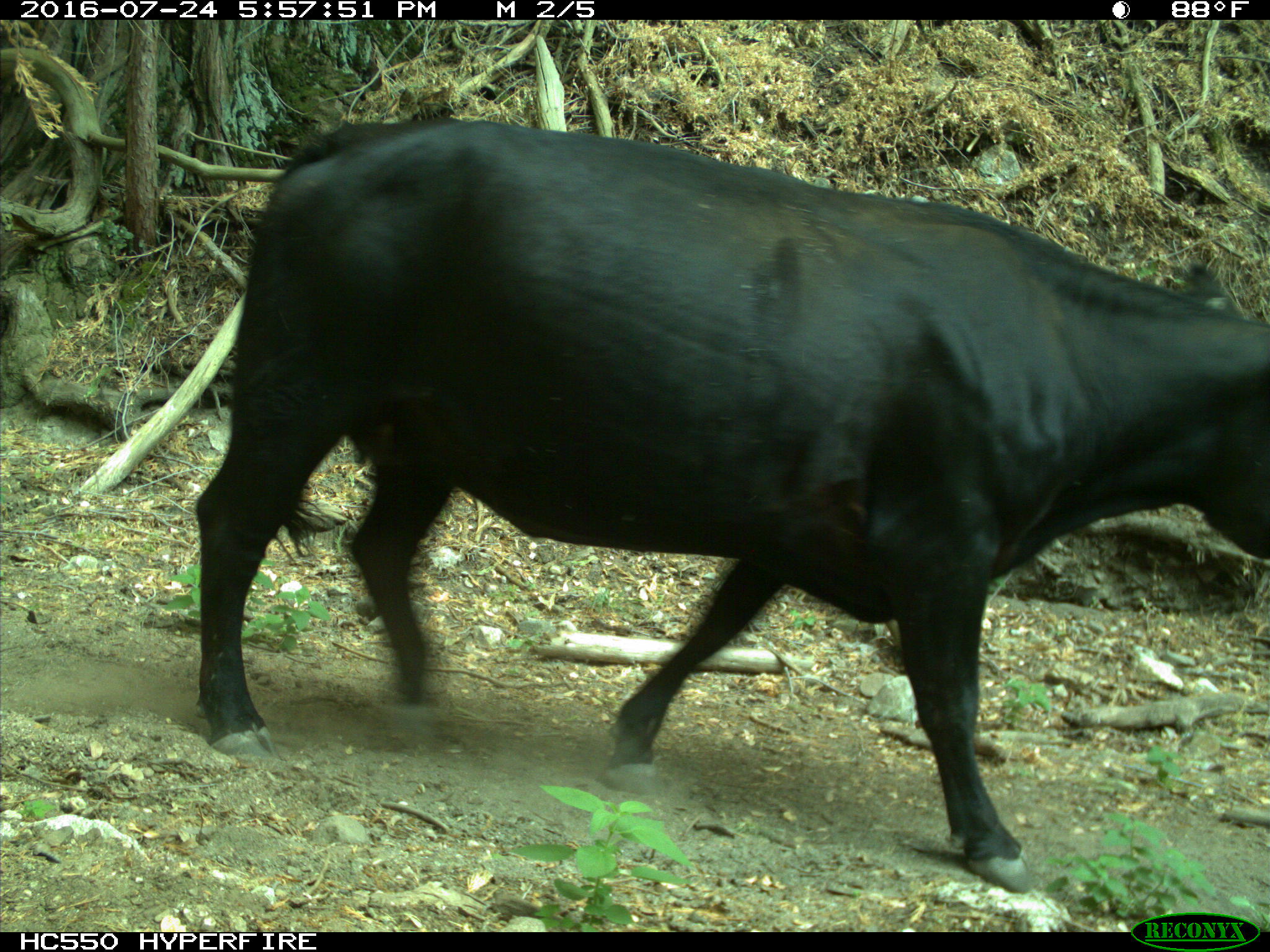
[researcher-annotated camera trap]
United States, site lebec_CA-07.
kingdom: Animalia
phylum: Chordata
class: Mammalia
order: Artiodactyla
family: Bovidae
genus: Bos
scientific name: Bos taurus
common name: domestic cow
Bos taurus (domestic cow).